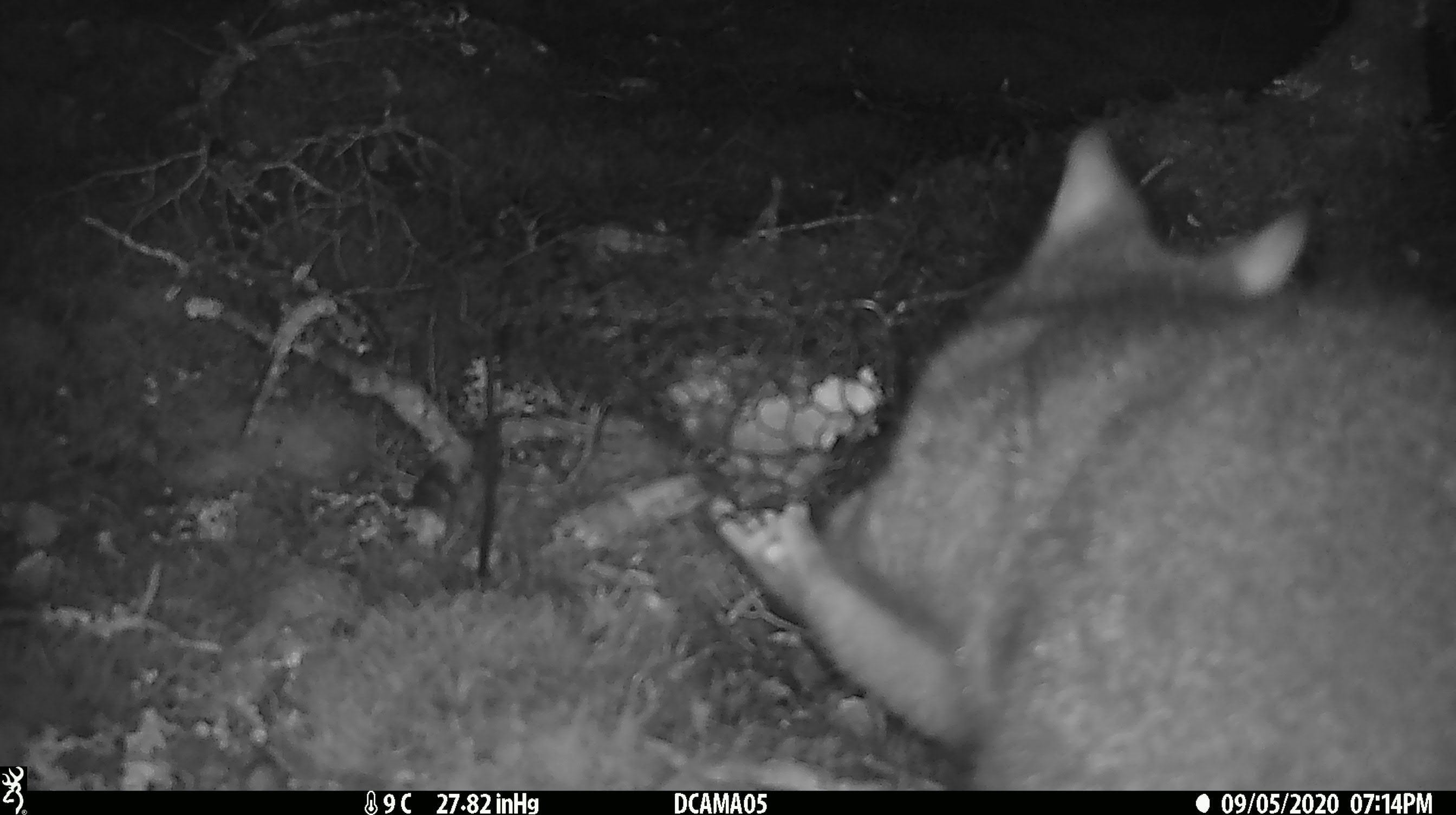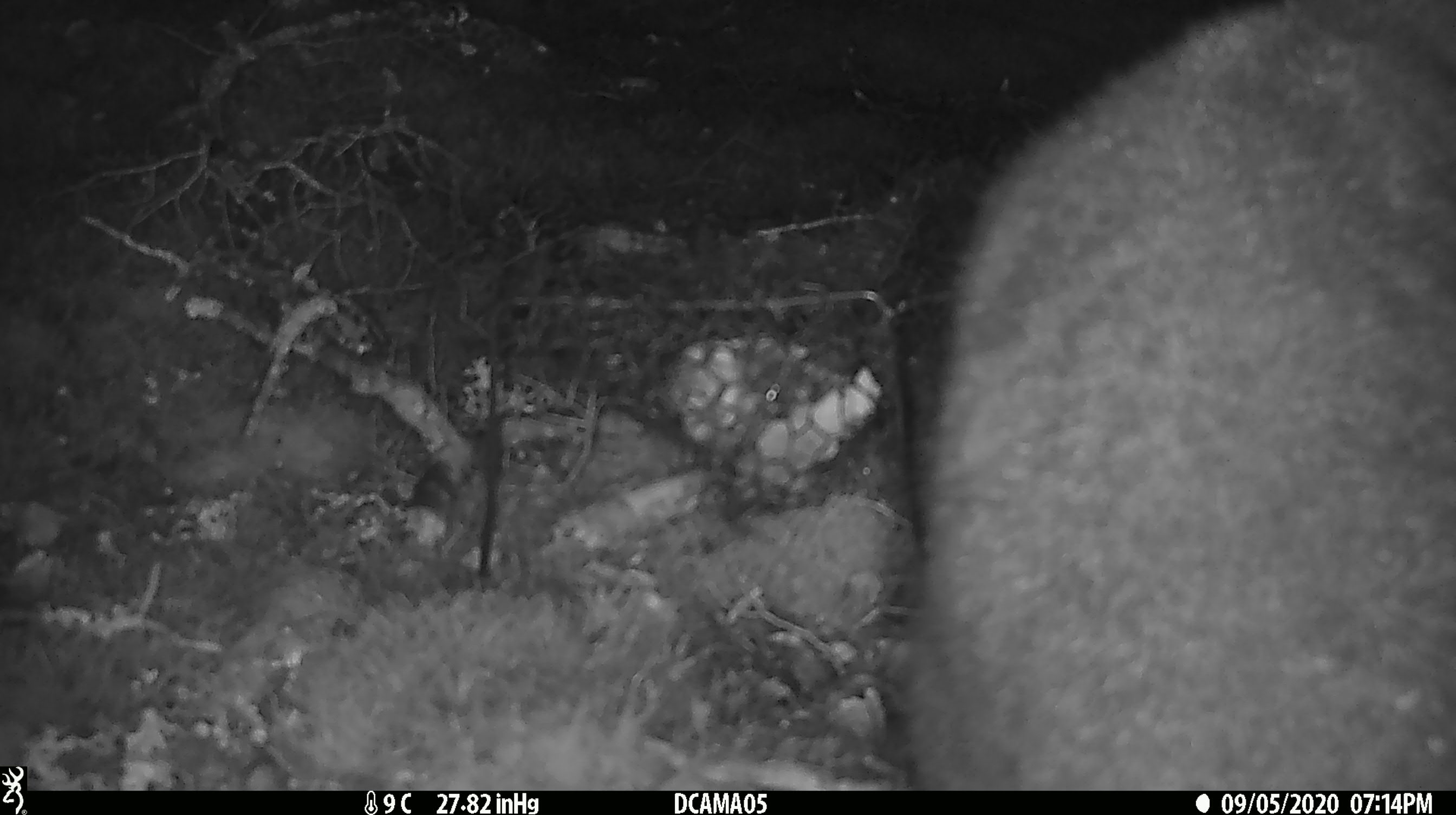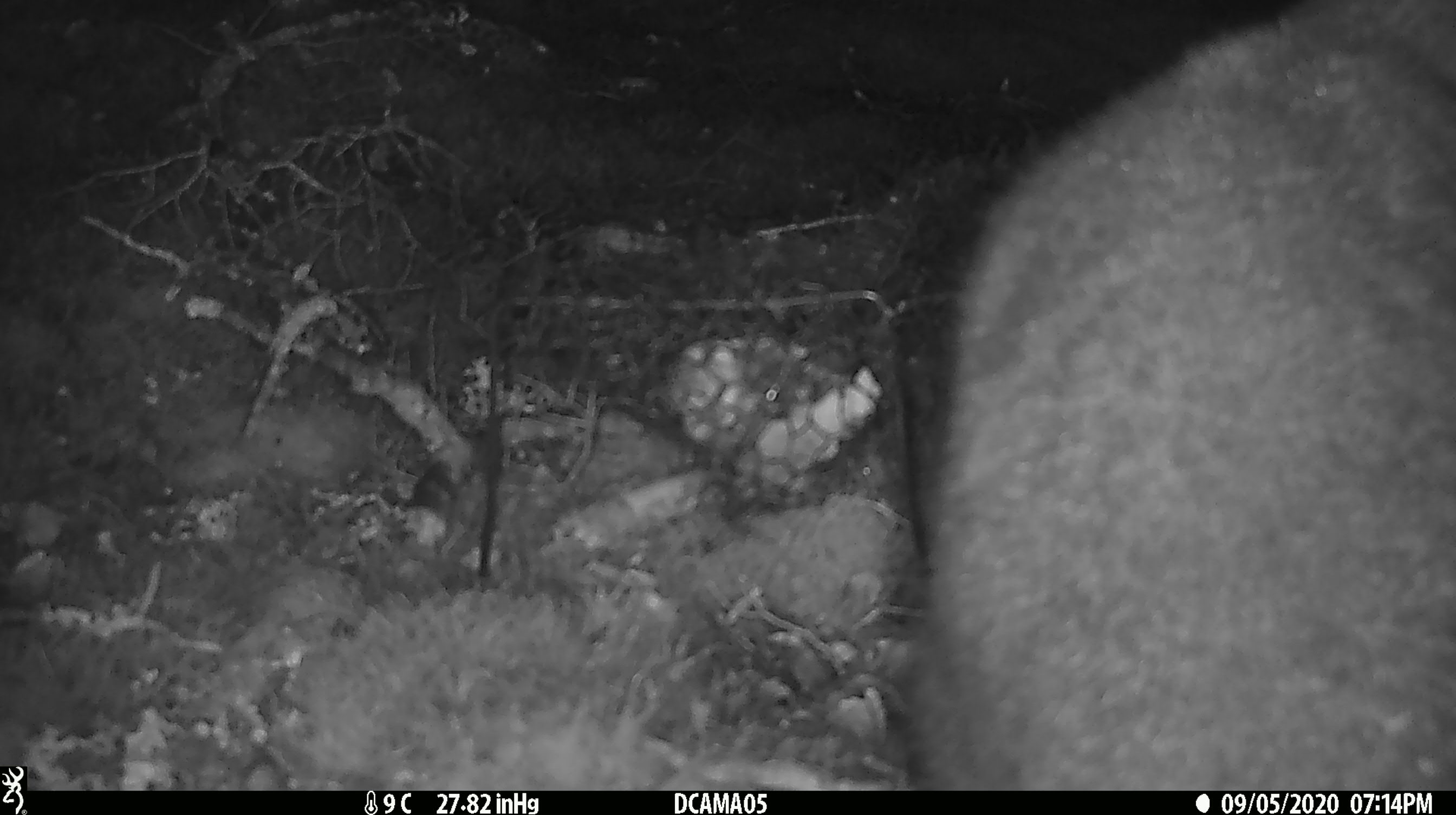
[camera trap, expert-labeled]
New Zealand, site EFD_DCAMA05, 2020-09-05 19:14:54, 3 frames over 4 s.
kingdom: Animalia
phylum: Chordata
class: Mammalia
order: Diprotodontia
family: Phalangeridae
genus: Trichosurus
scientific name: Trichosurus vulpecula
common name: common brushtail possum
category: possum